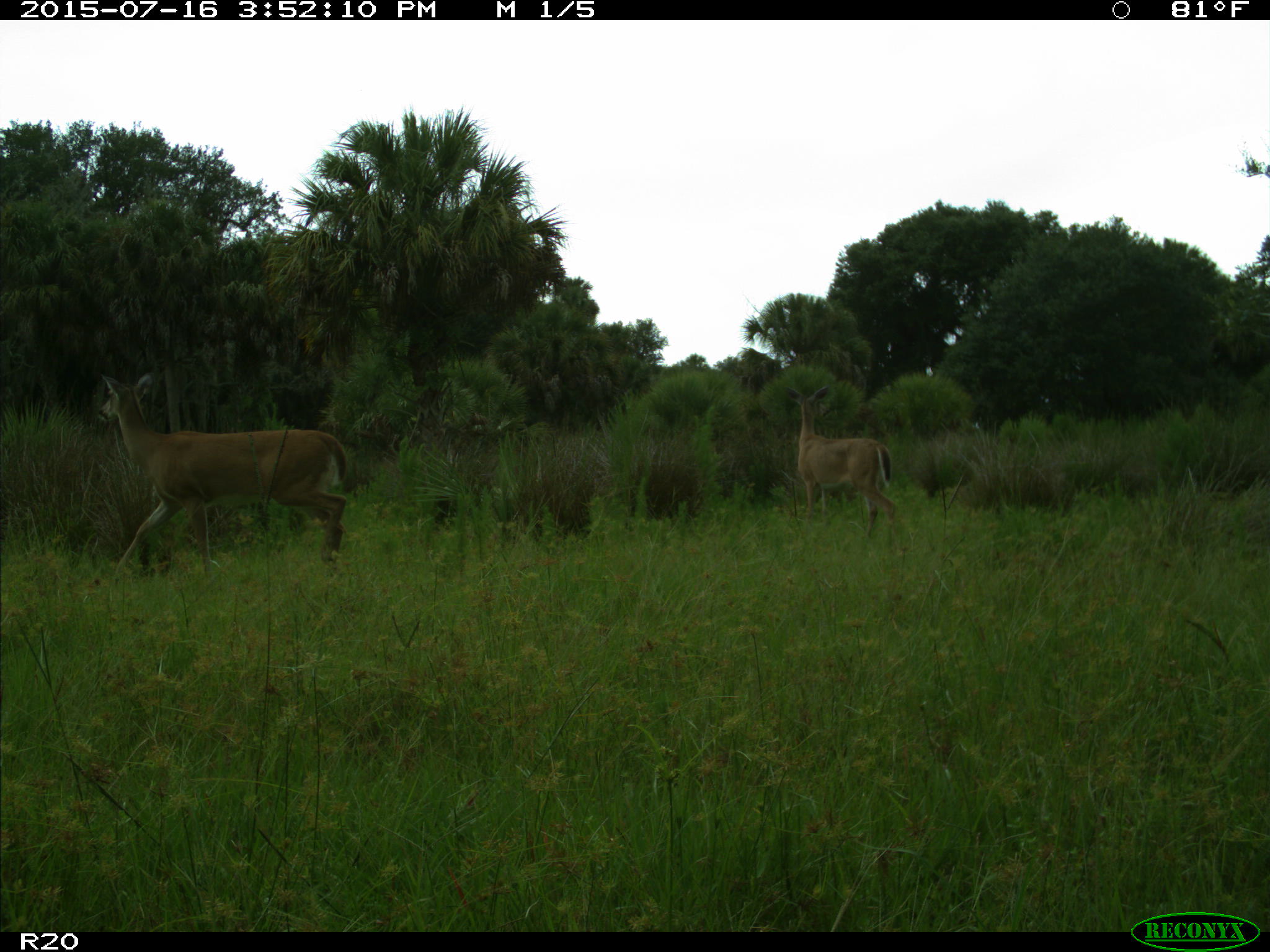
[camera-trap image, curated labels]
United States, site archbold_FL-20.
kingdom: Animalia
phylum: Chordata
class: Mammalia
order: Artiodactyla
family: Cervidae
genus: Odocoileus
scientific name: Odocoileus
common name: deer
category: unidentified deer